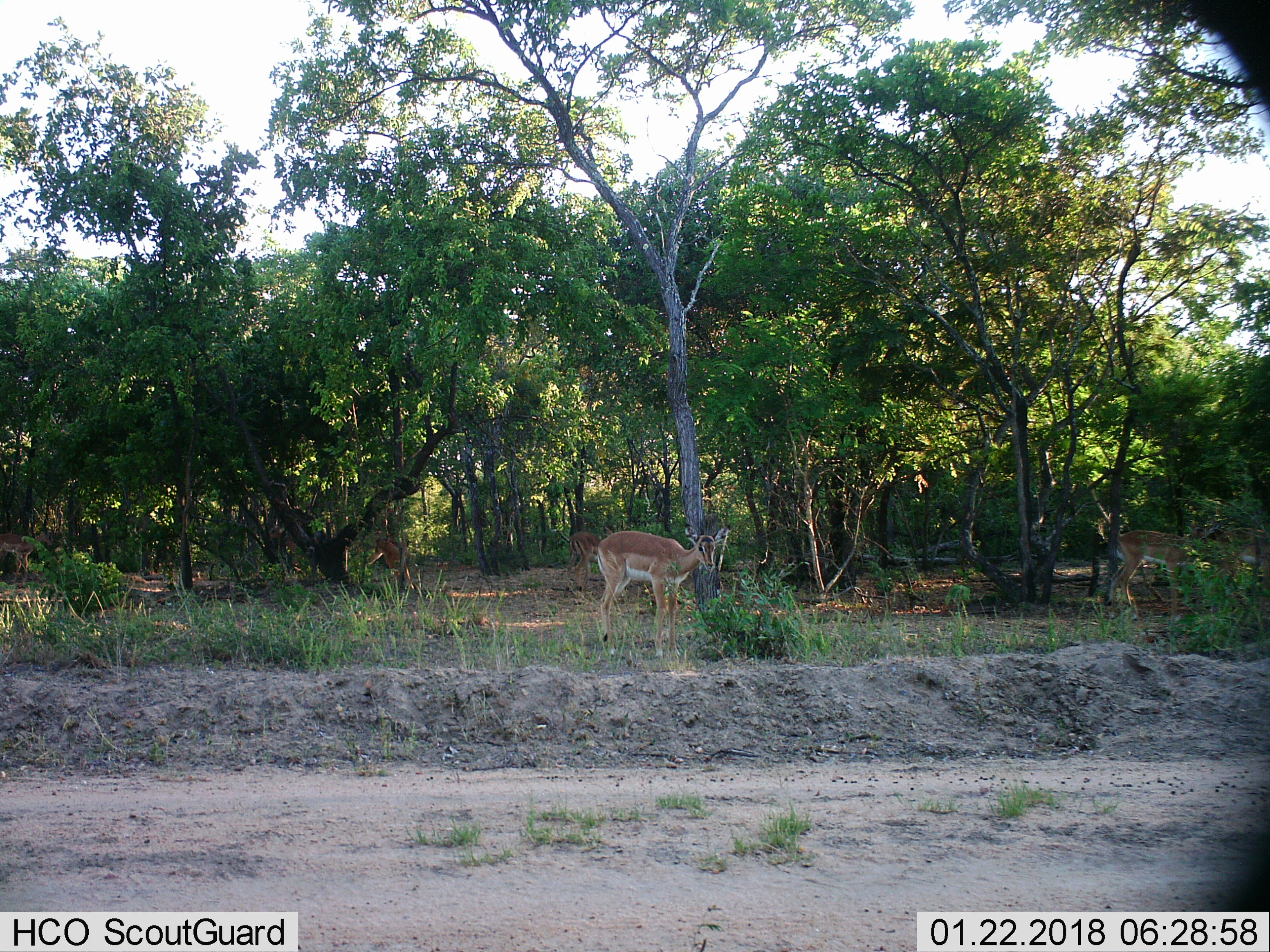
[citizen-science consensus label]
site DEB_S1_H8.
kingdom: Animalia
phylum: Chordata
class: Mammalia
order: Artiodactyla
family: Bovidae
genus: Aepyceros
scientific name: Aepyceros melampus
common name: impala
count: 4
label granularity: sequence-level